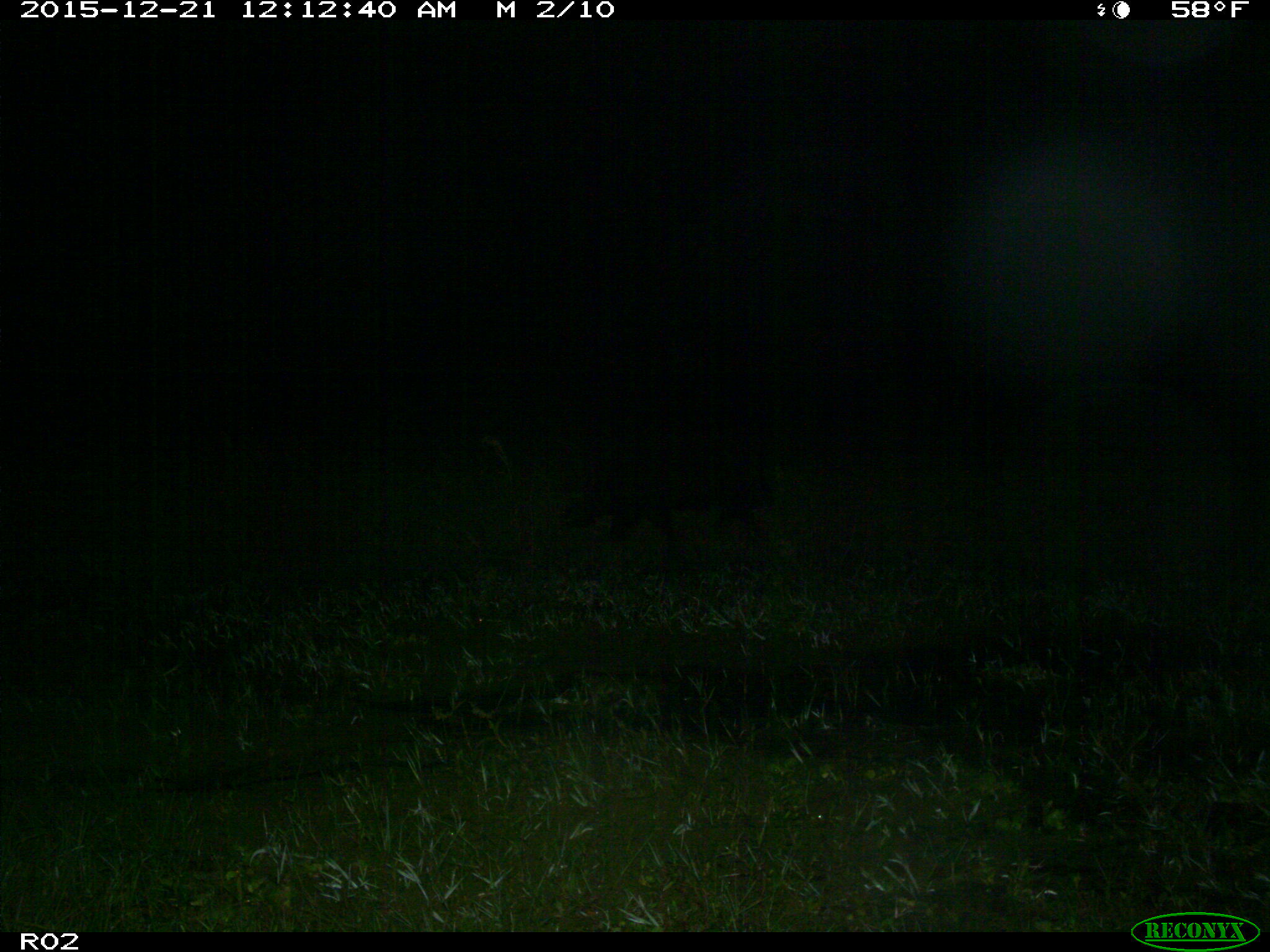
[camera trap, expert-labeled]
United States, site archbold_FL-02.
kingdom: Animalia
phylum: Chordata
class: Mammalia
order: Artiodactyla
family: Suidae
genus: Sus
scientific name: Sus scrofa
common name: wild boar